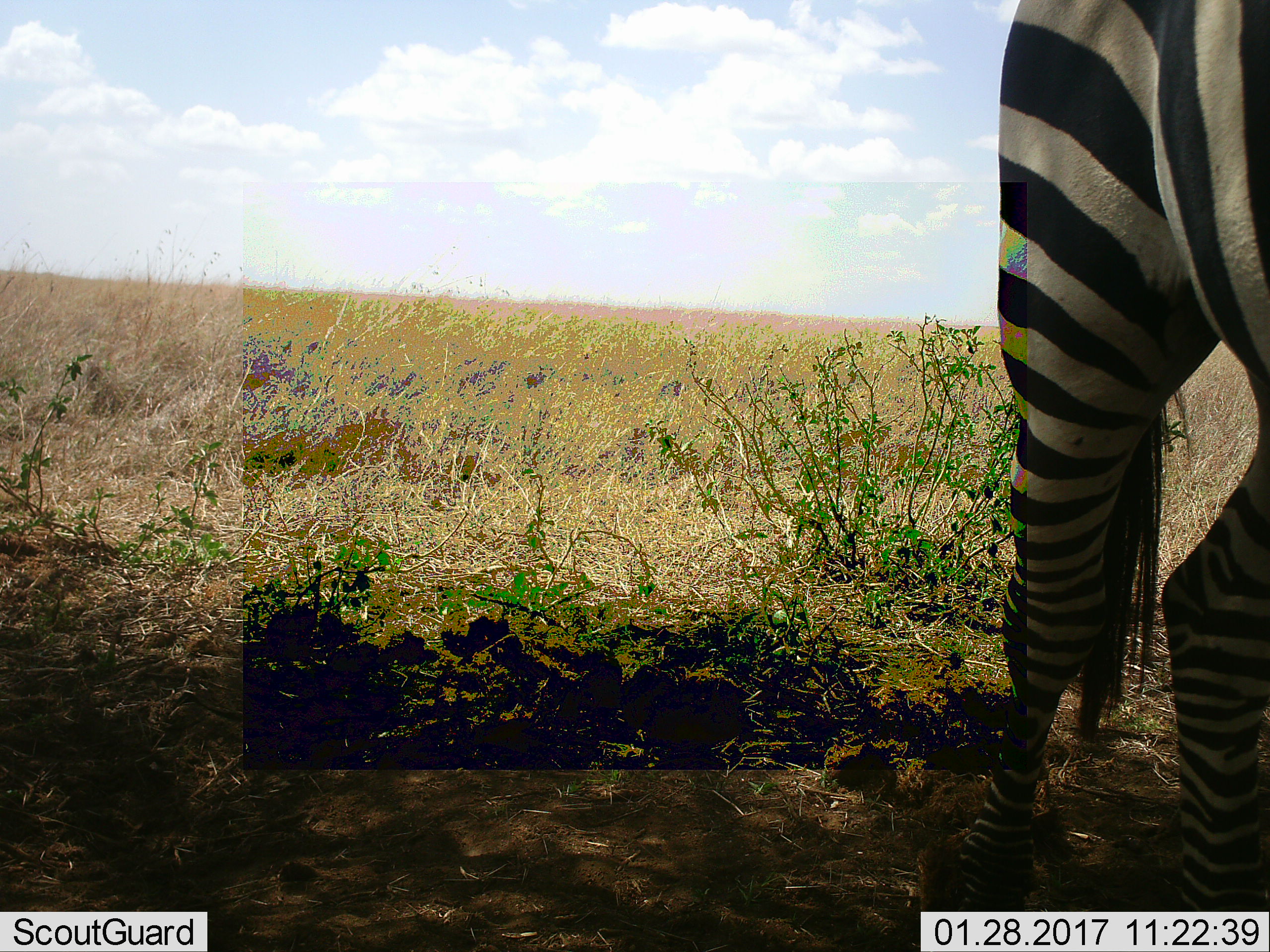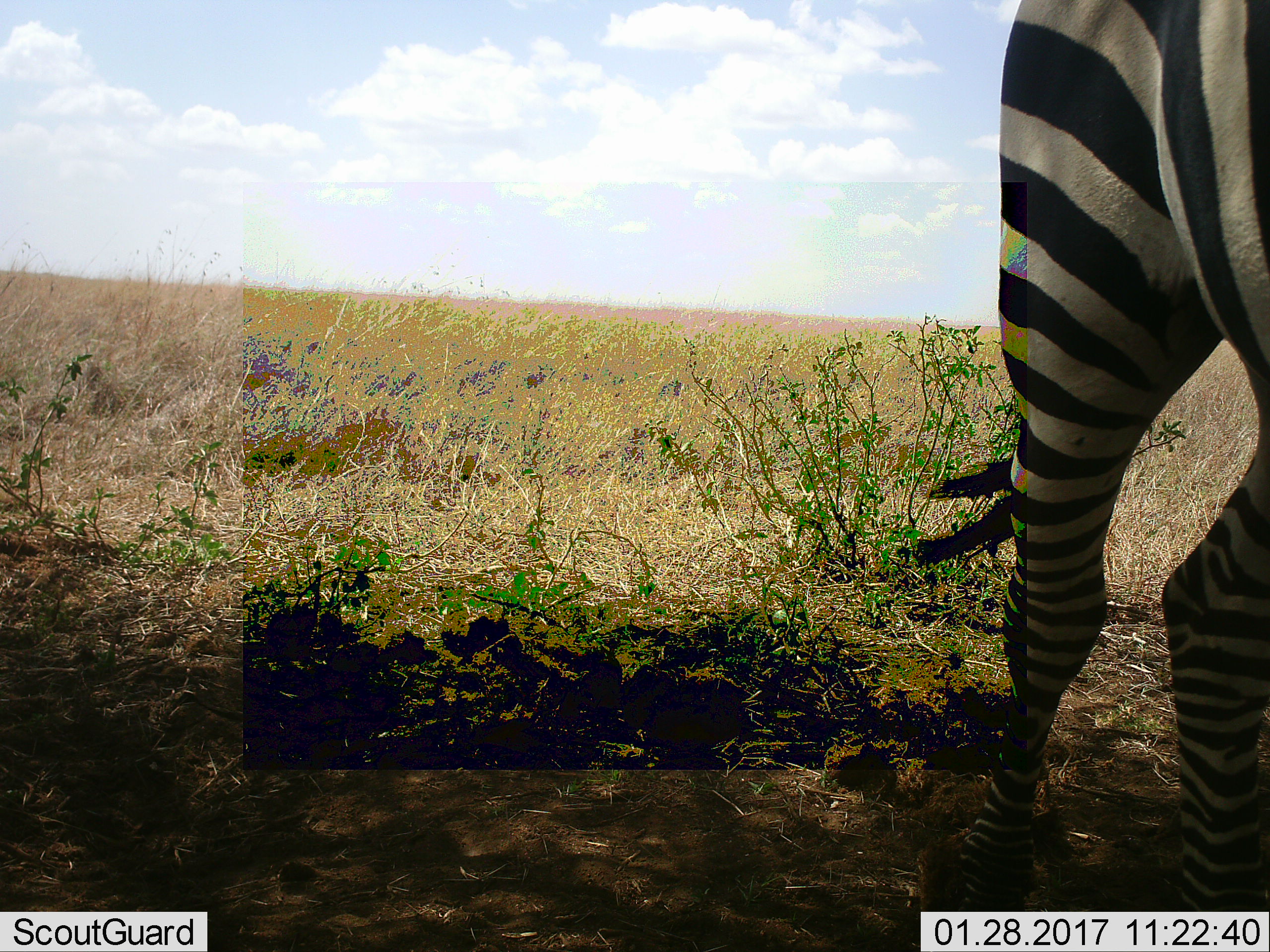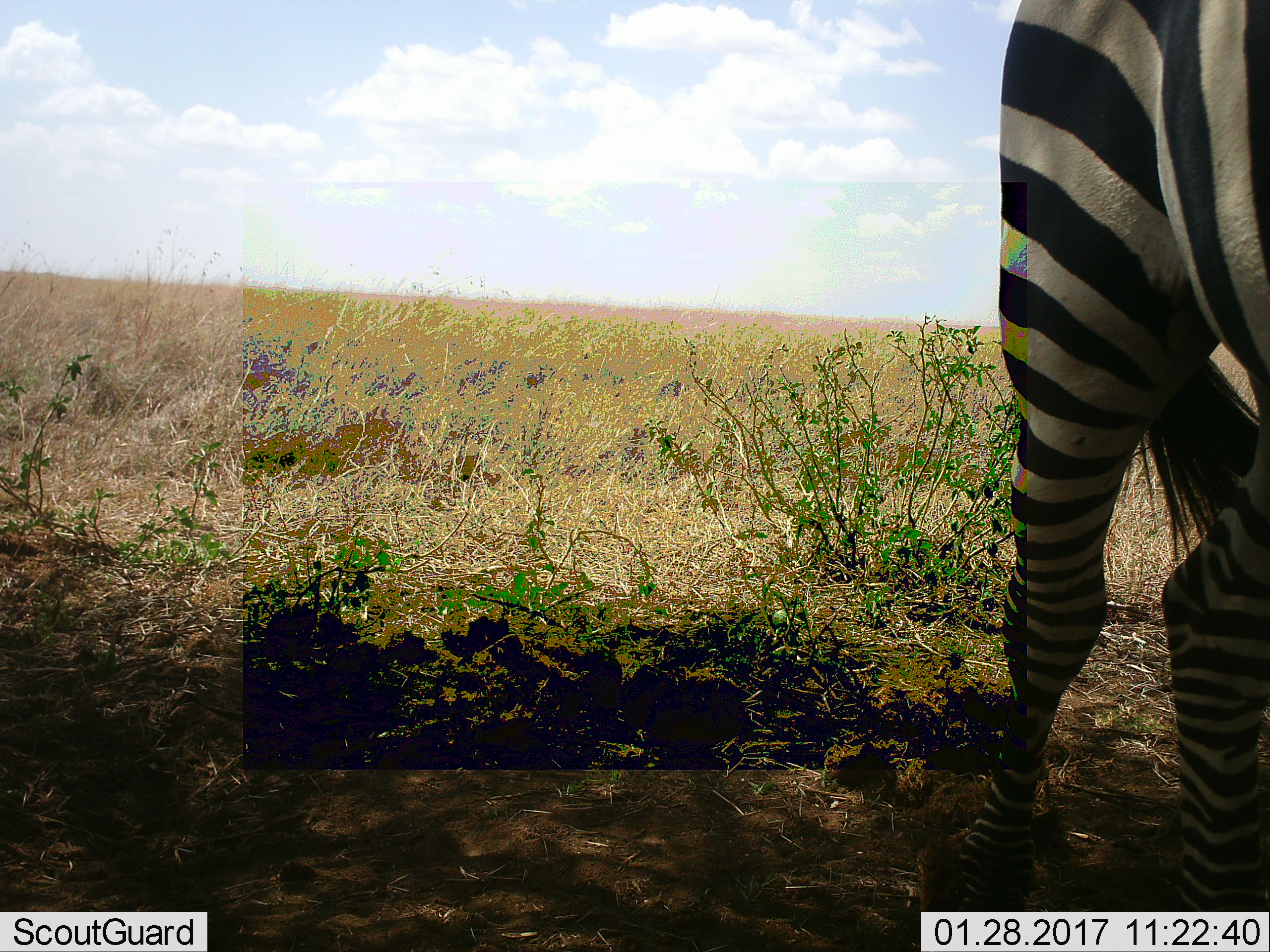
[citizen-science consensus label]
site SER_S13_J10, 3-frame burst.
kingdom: Animalia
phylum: Chordata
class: Mammalia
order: Perissodactyla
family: Equidae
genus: Equus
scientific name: Equus quagga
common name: plains zebra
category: zebraplains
Zebraplains (plains zebra) (Equus quagga), count 1. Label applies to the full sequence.